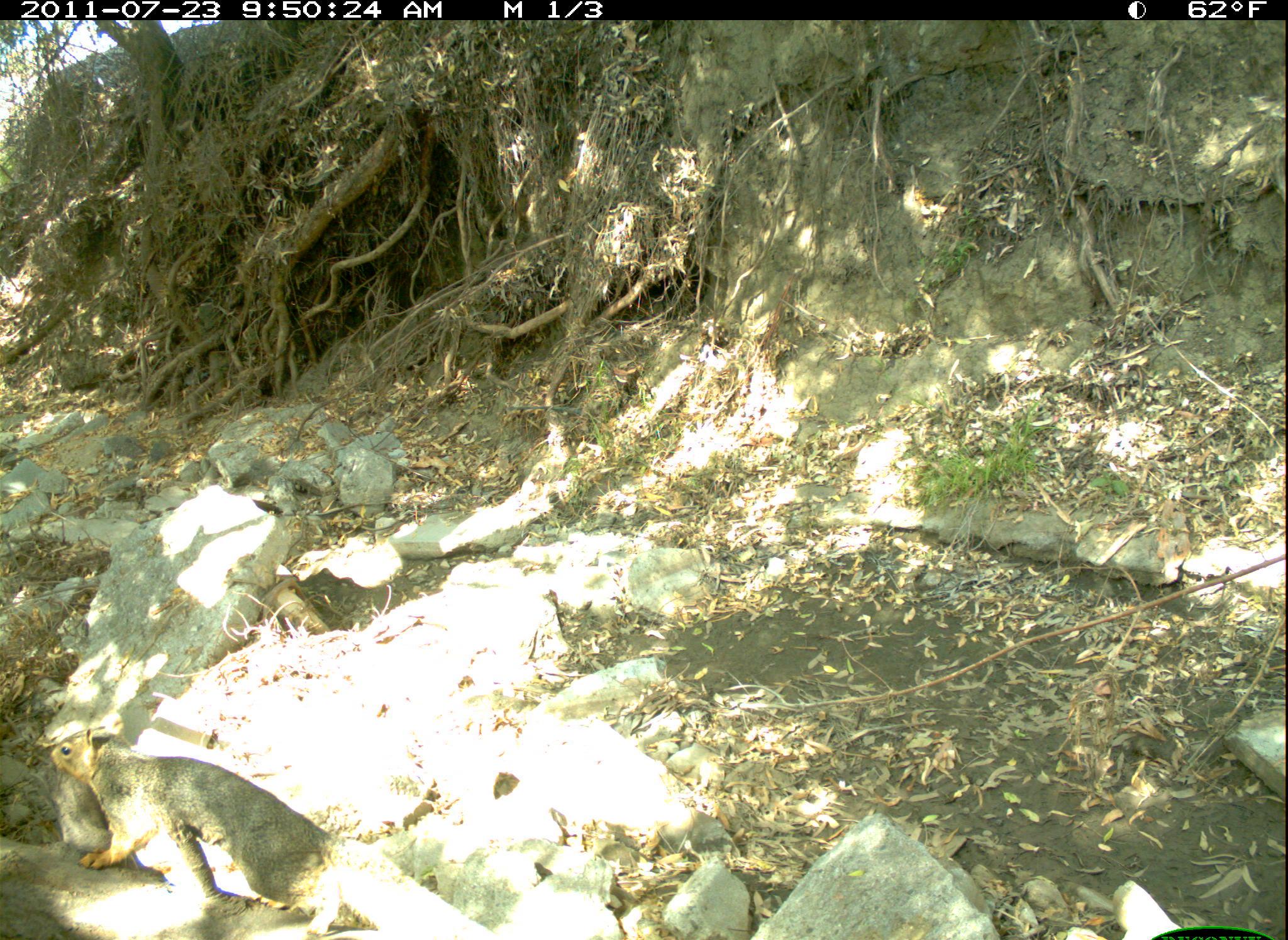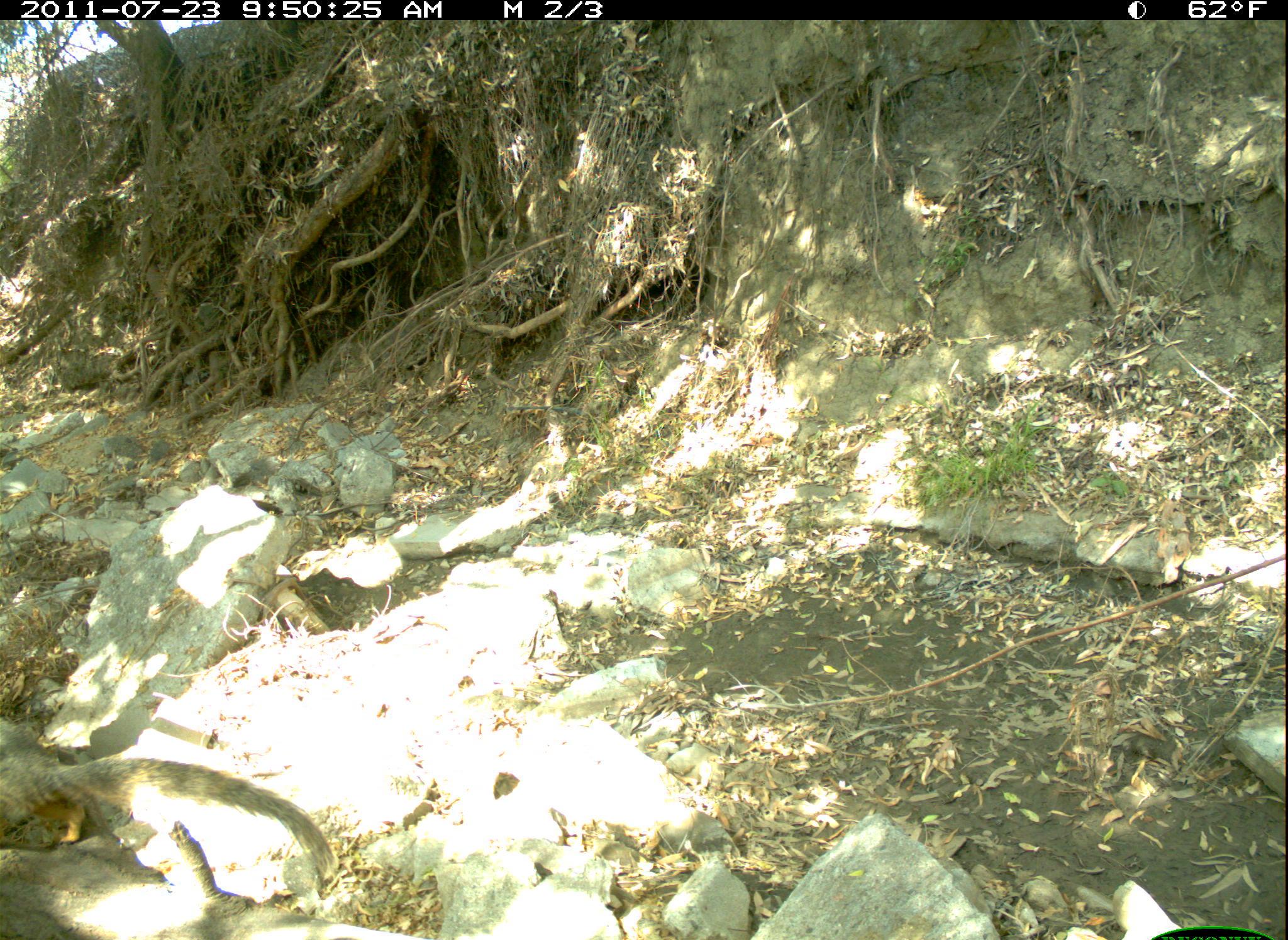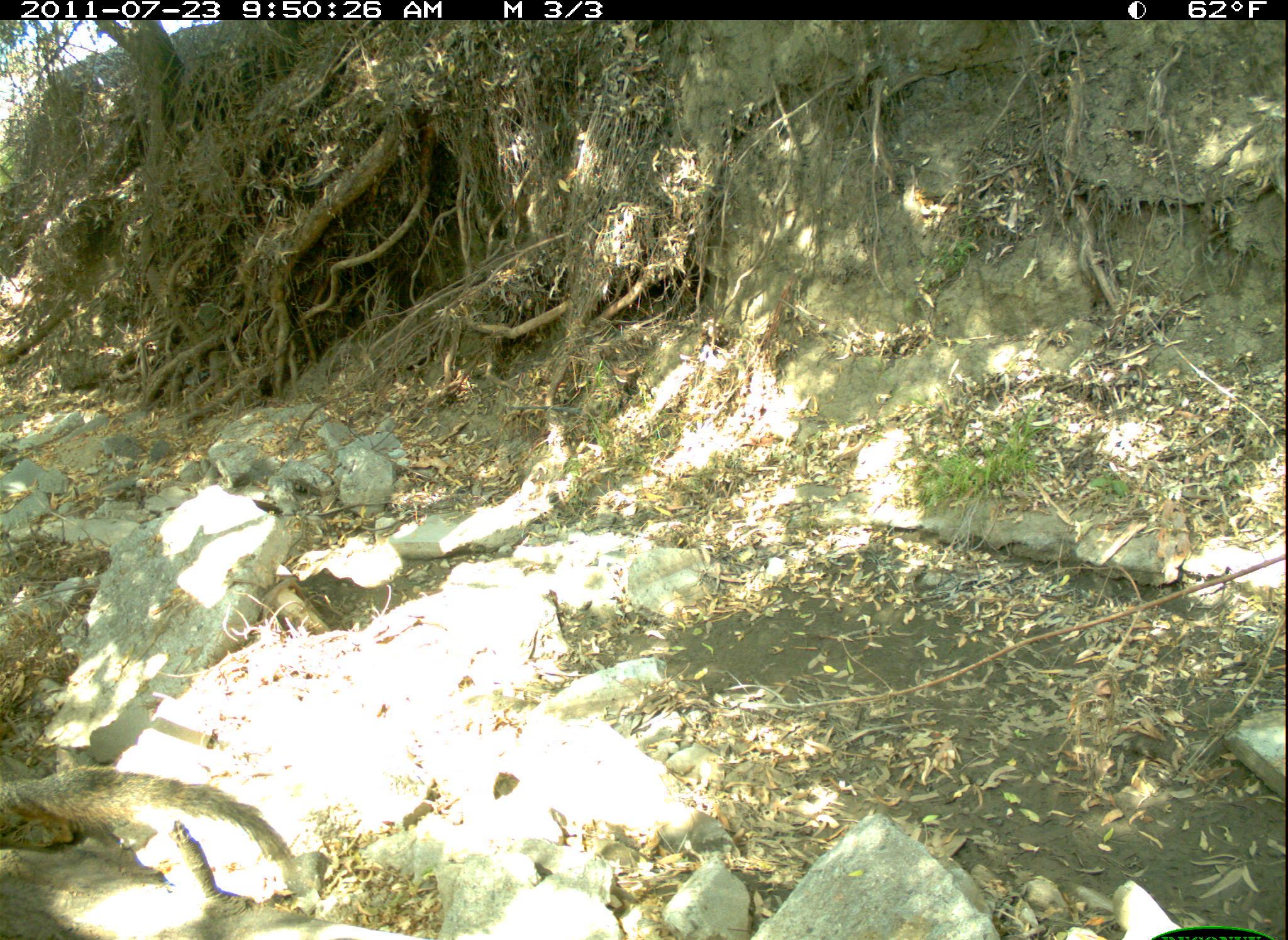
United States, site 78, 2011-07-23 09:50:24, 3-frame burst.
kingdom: Animalia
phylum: Chordata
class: Mammalia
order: Rodentia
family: Sciuridae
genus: Sciurus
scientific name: Sciurus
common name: squirrel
Squirrel (Sciurus).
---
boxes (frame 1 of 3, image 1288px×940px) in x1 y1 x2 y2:
squirrel: 43 723 499 940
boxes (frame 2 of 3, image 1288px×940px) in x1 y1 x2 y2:
squirrel: 0 705 346 904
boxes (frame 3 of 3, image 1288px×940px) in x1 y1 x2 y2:
squirrel: 2 760 317 888